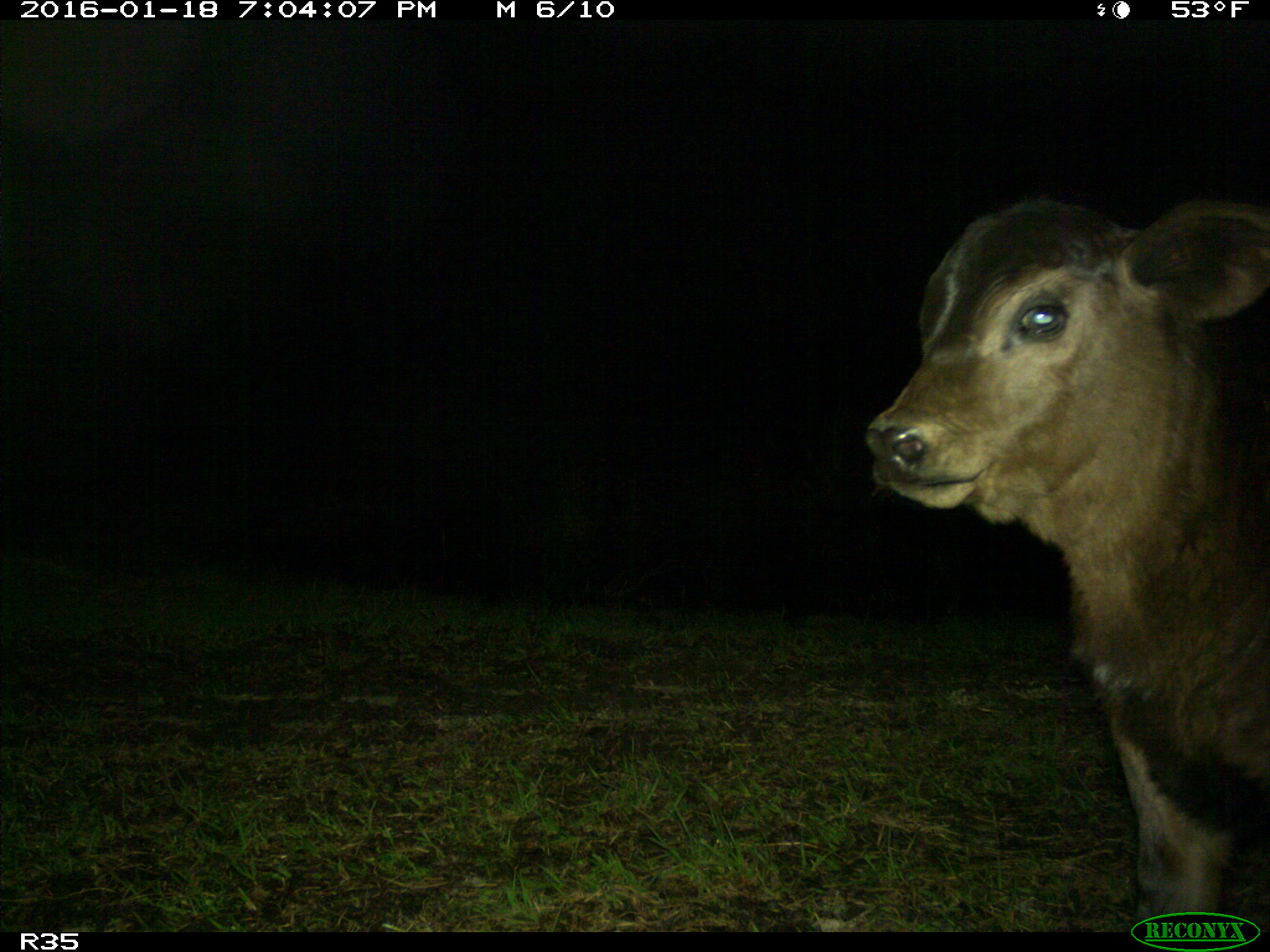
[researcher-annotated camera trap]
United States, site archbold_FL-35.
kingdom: Animalia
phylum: Chordata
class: Mammalia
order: Artiodactyla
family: Bovidae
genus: Bos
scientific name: Bos taurus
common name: domestic cow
Bos taurus (domestic cow).